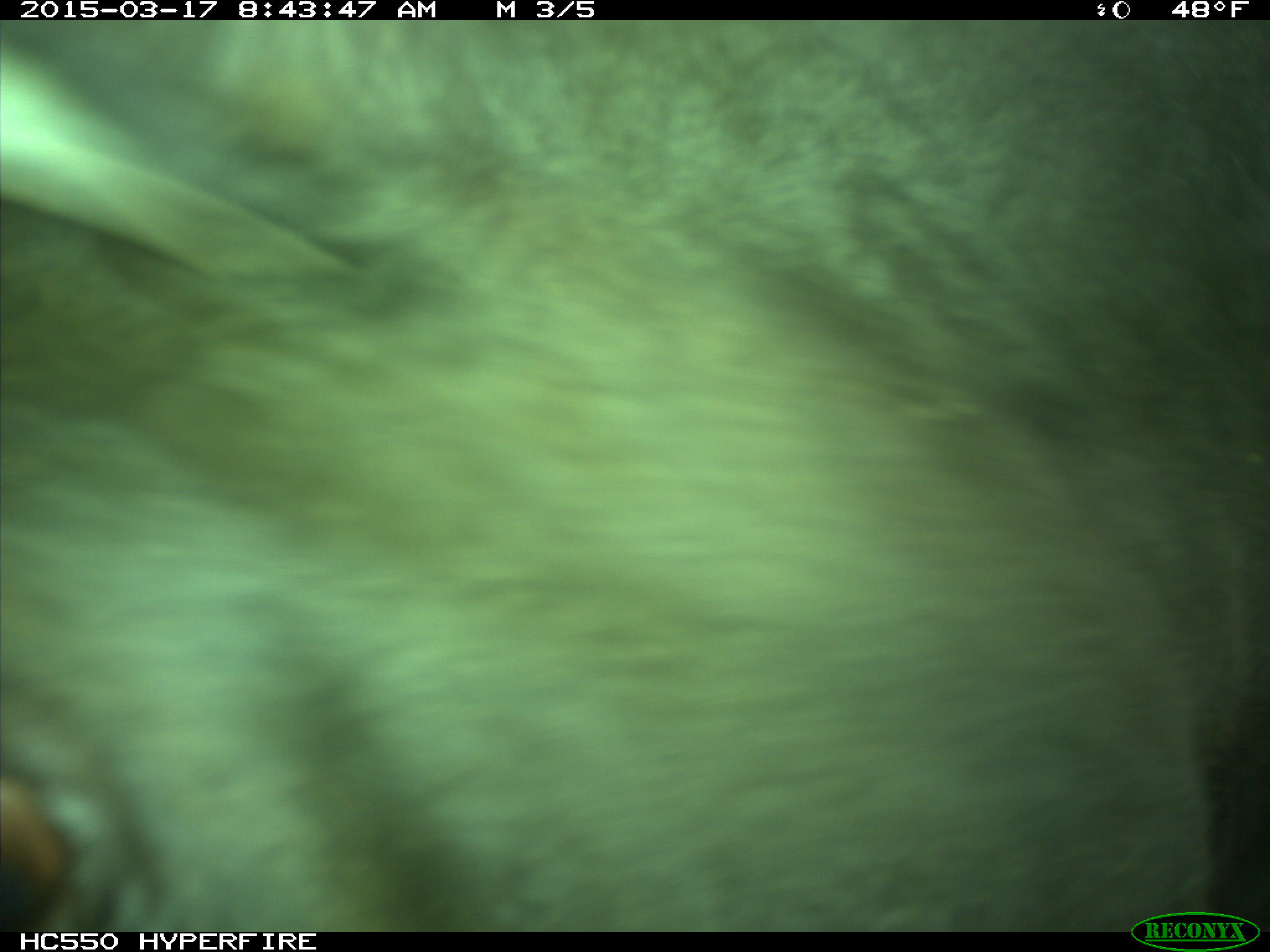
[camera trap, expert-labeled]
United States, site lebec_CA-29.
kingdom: Animalia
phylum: Chordata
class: Mammalia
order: Artiodactyla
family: Bovidae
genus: Bos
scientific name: Bos taurus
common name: domestic cow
Bos taurus (domestic cow).